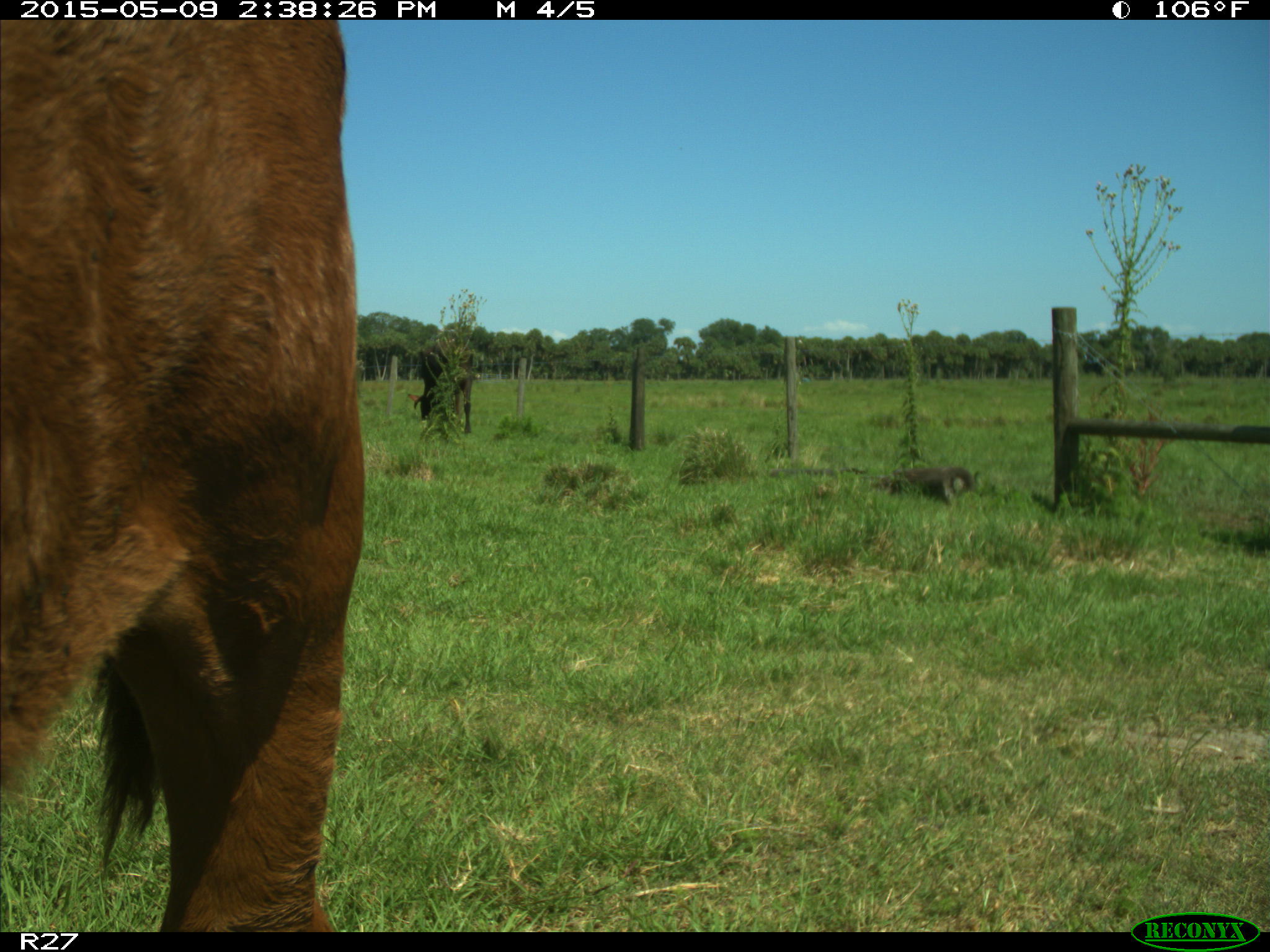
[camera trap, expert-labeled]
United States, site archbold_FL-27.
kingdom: Animalia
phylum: Chordata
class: Mammalia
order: Artiodactyla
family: Bovidae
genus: Bos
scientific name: Bos taurus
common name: domestic cow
Bos taurus (domestic cow).